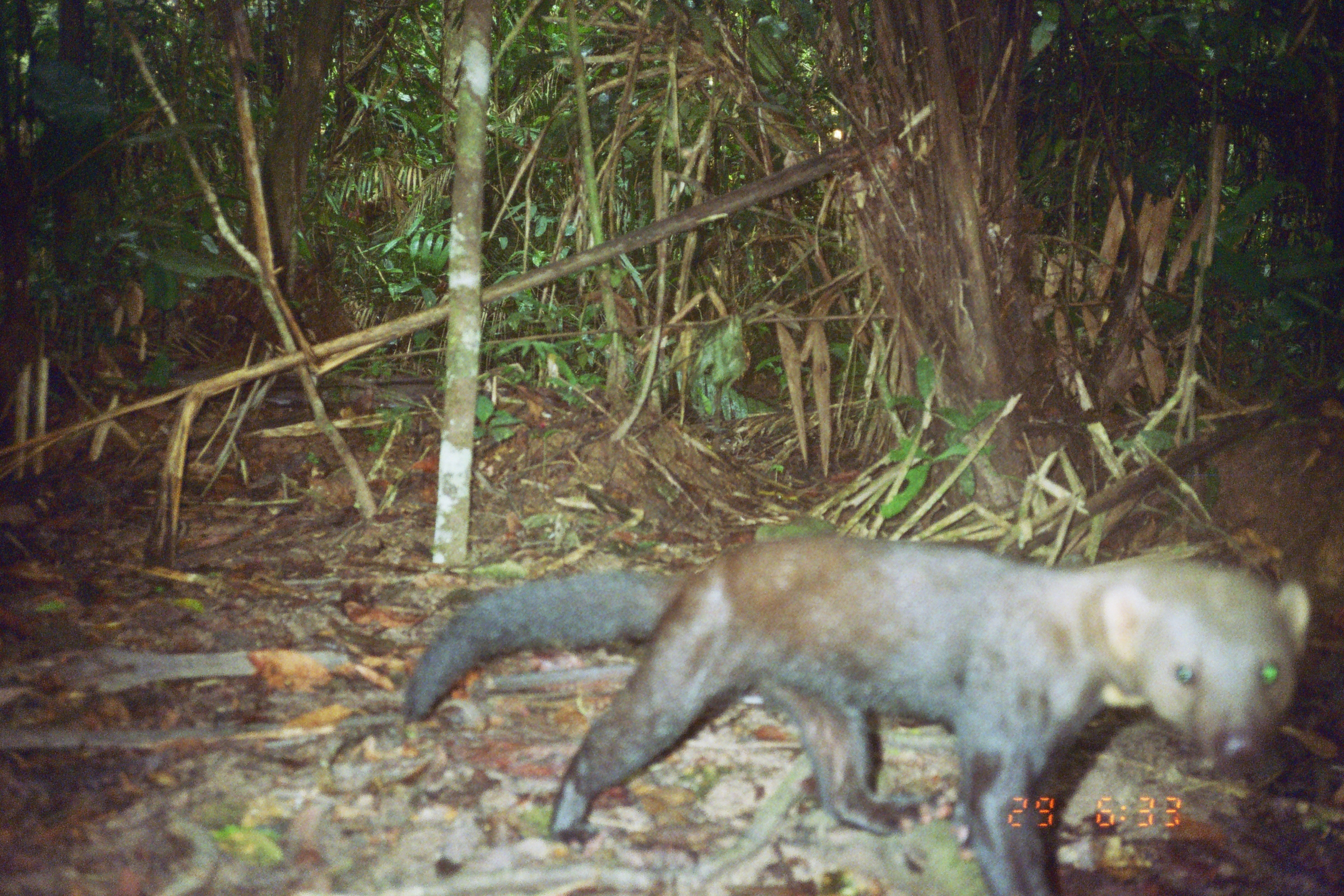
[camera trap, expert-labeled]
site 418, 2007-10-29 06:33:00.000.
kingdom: Animalia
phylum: Chordata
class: Mammalia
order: Carnivora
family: Mustelidae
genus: Eira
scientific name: Eira barbara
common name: tayra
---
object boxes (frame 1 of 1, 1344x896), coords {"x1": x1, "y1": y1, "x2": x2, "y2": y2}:
eira barbara: {"x1": 397, "y1": 523, "x2": 1309, "y2": 893}